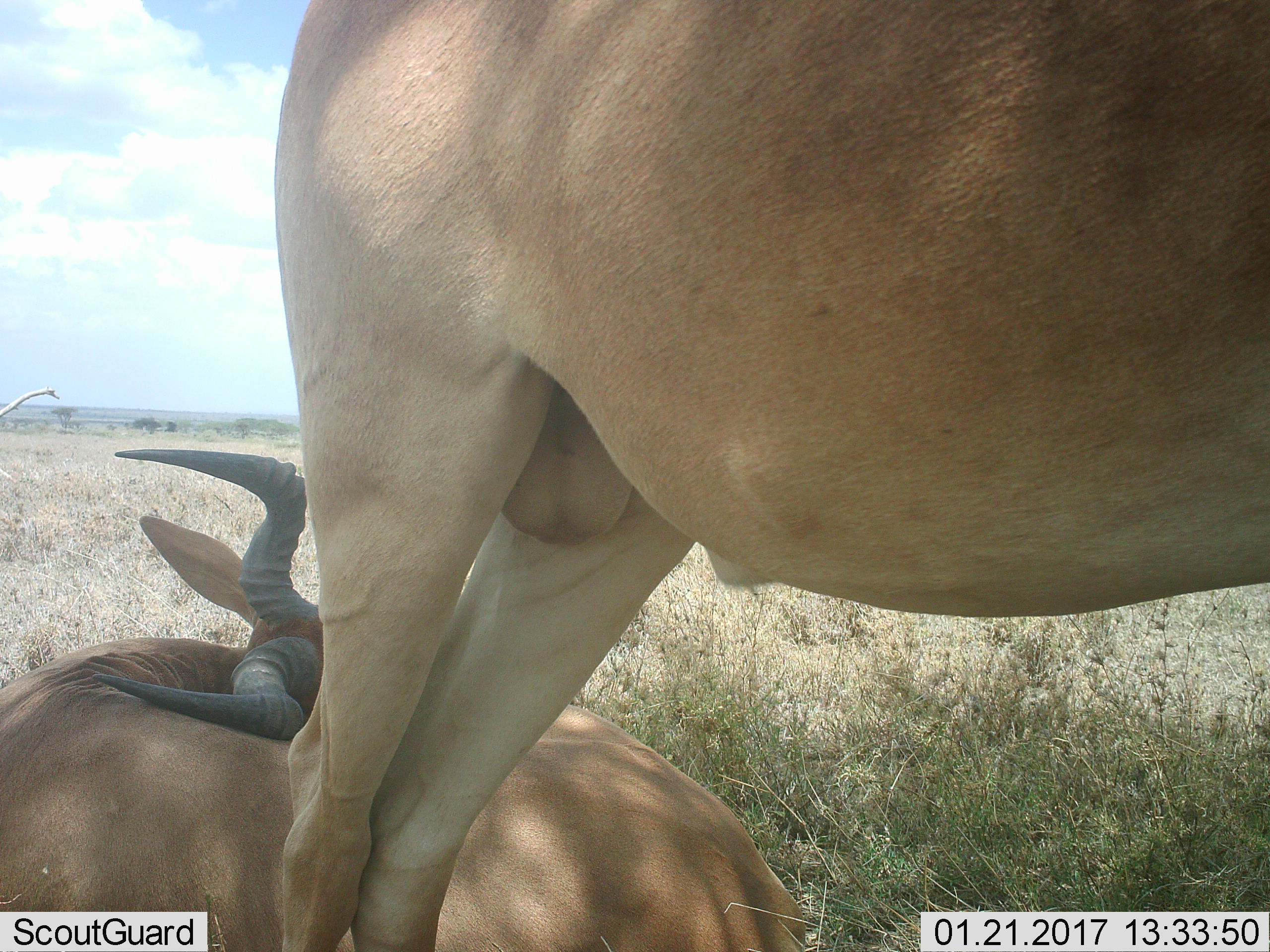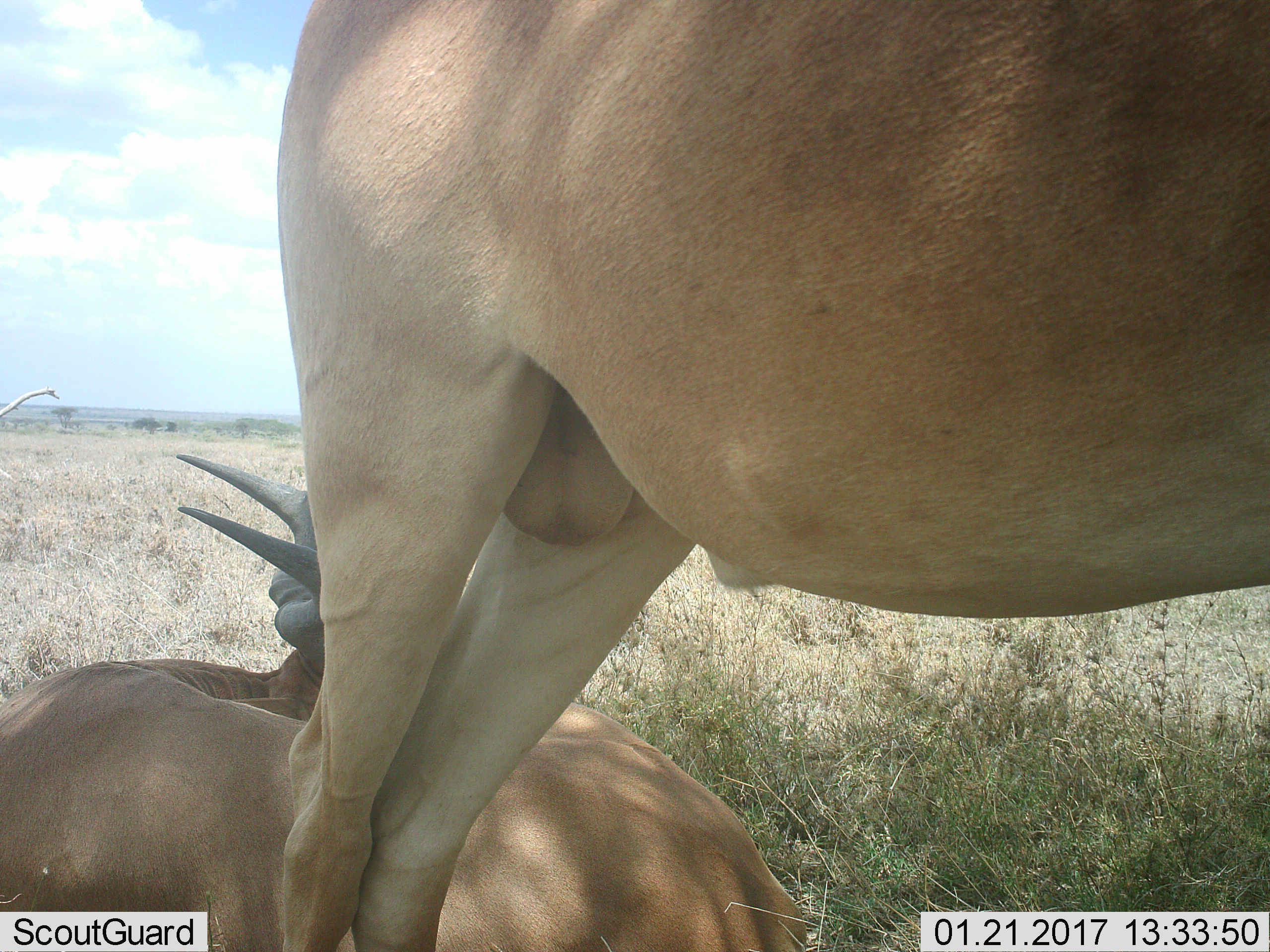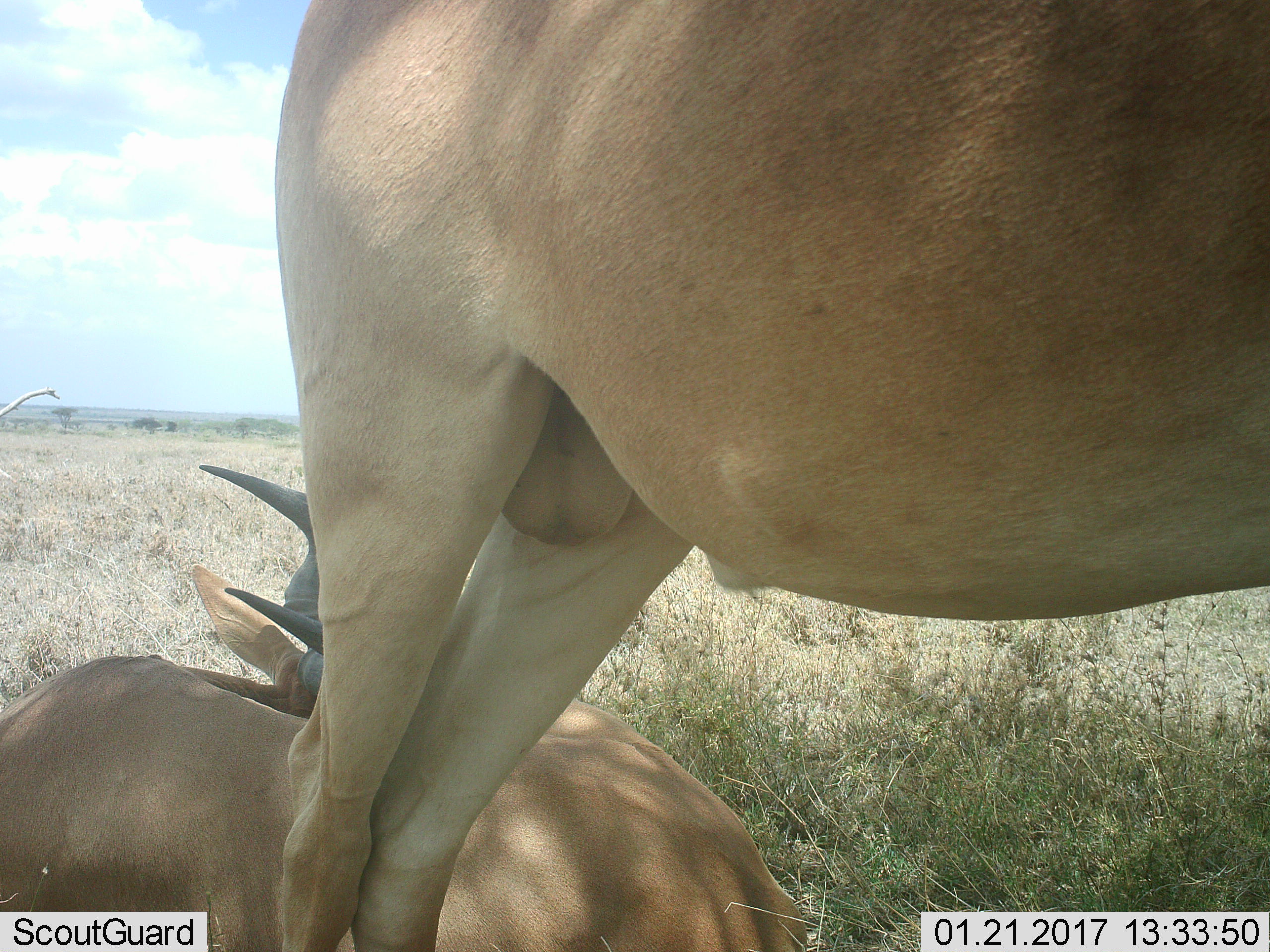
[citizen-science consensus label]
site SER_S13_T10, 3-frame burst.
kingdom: Animalia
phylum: Chordata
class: Mammalia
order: Artiodactyla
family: Bovidae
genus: Alcelaphus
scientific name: Alcelaphus buselaphus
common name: hartebeest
Hartebeest (Alcelaphus buselaphus), count 2. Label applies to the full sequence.